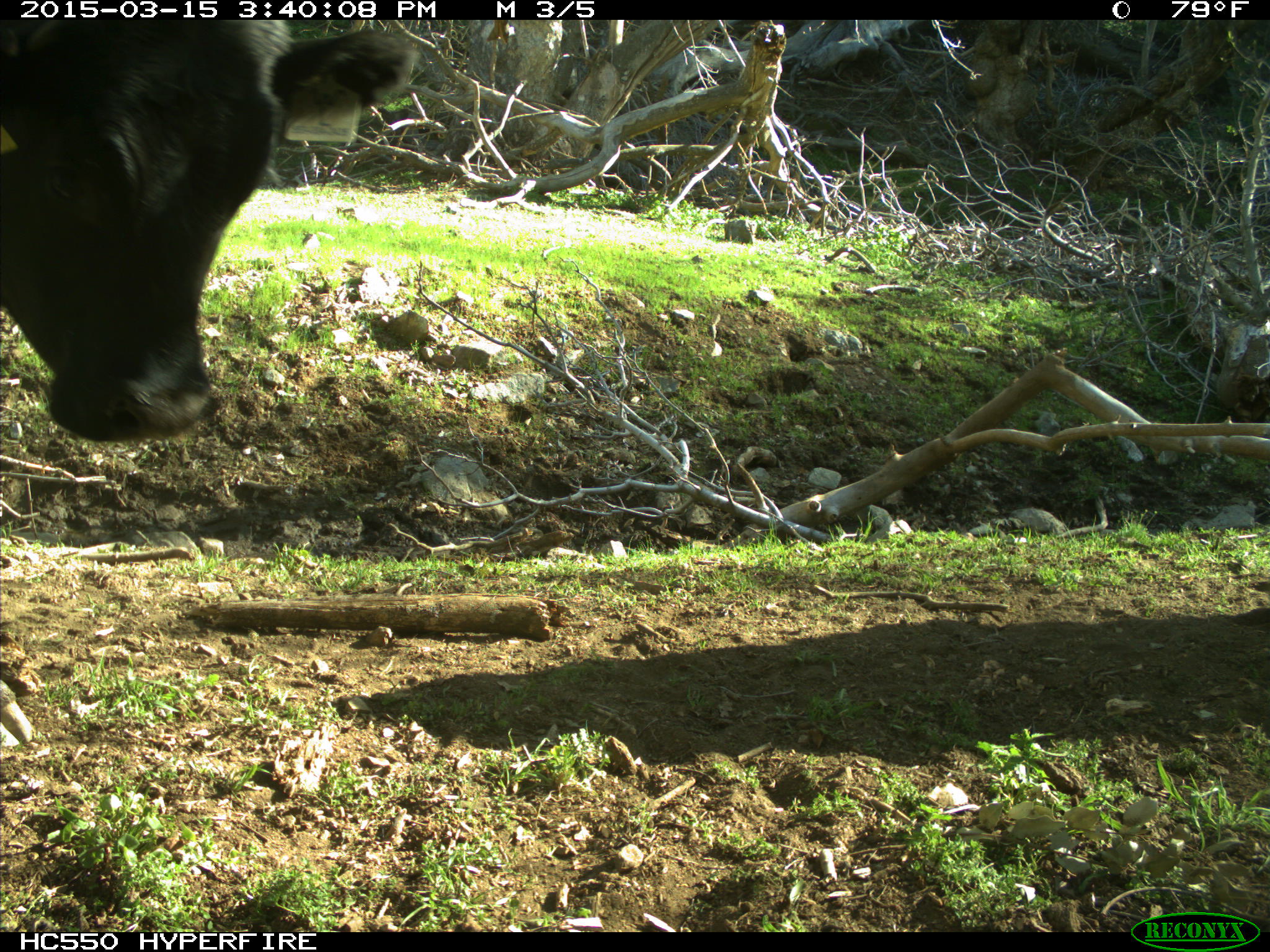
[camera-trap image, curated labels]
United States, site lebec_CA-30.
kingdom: Animalia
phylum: Chordata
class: Mammalia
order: Artiodactyla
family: Bovidae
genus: Bos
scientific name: Bos taurus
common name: domestic cow